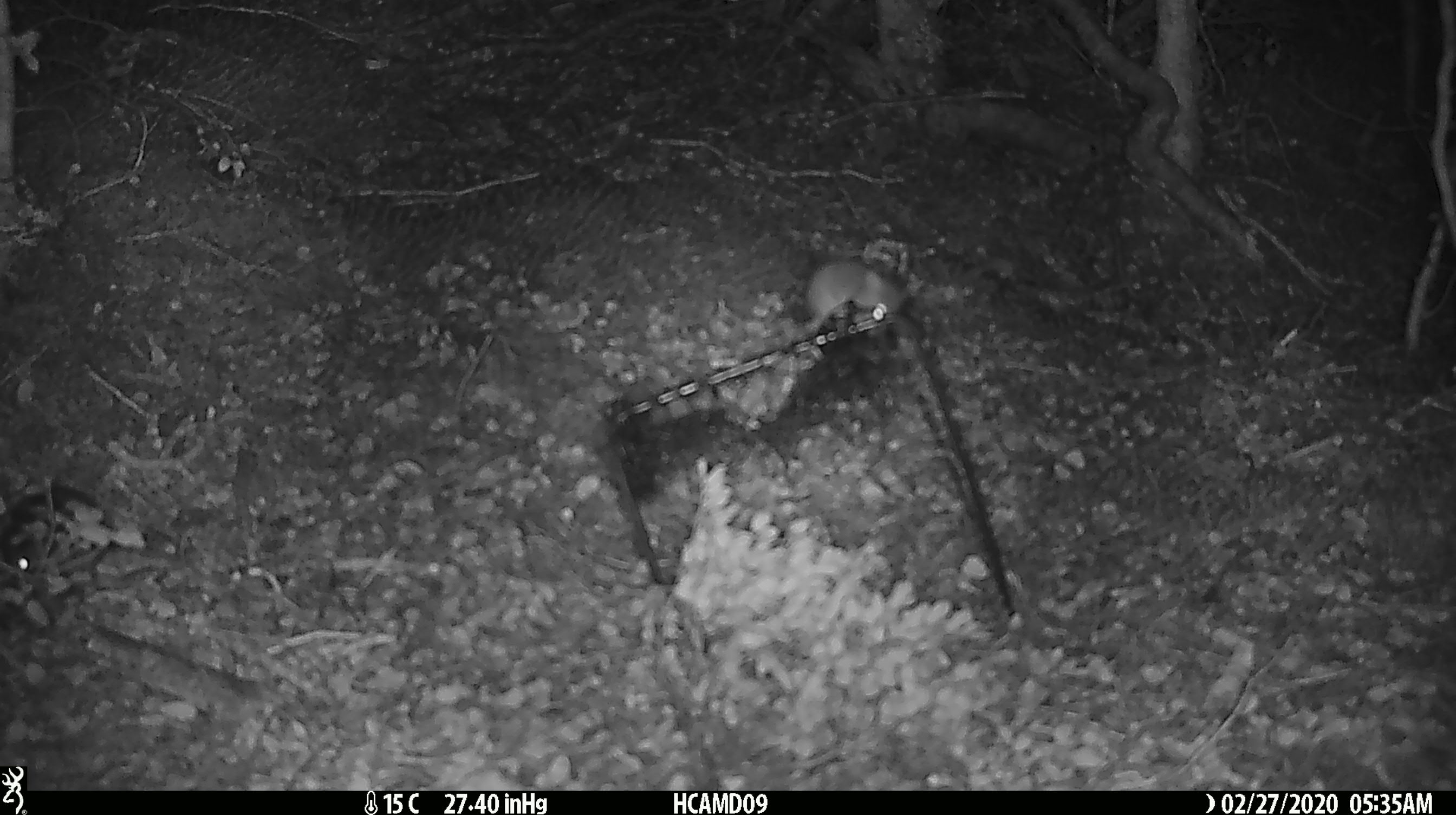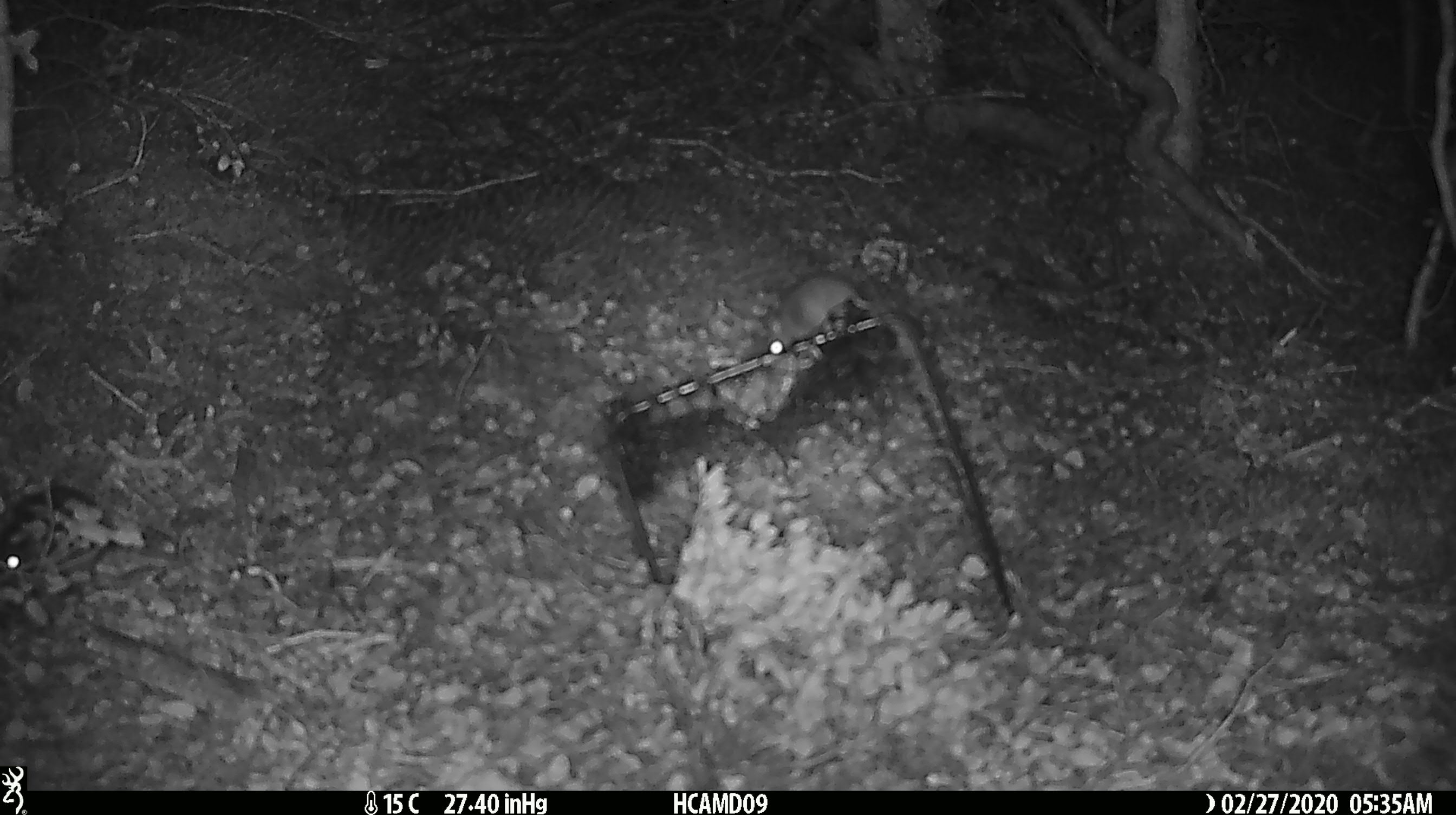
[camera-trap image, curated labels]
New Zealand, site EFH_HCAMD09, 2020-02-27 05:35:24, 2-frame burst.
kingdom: Animalia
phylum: Chordata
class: Mammalia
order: Rodentia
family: Muridae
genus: Mus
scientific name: Mus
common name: mouse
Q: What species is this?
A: Mouse (Mus).